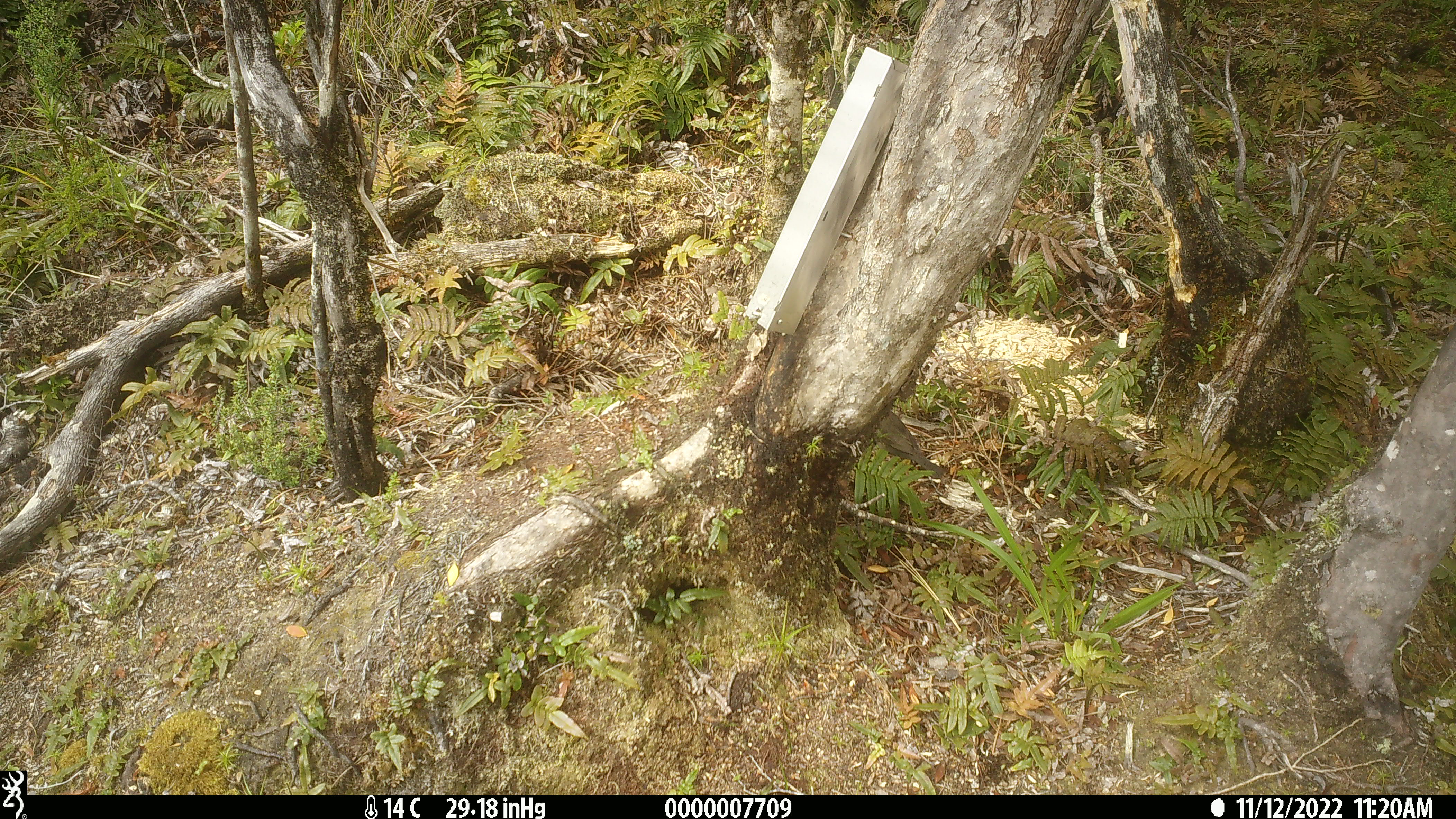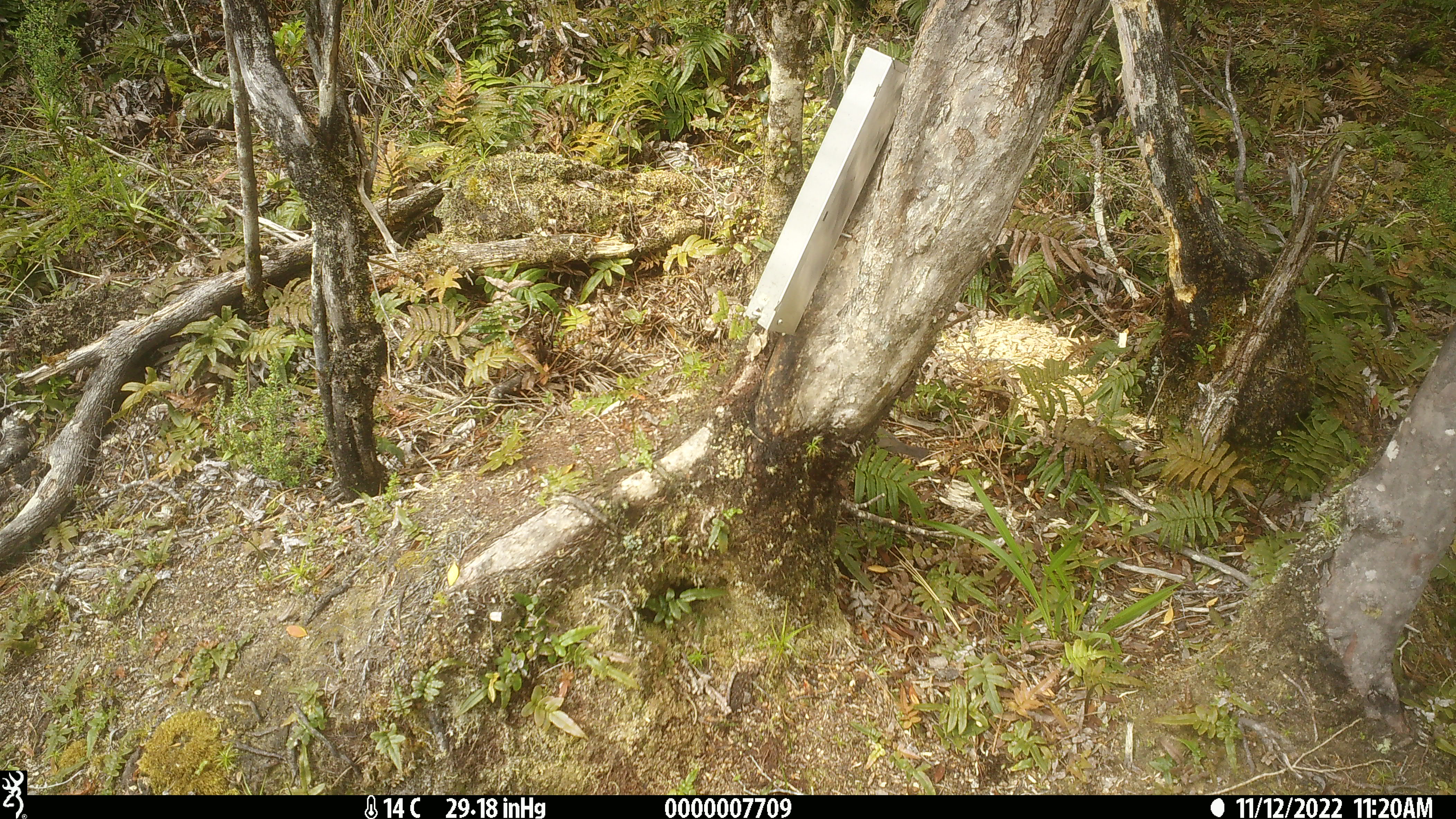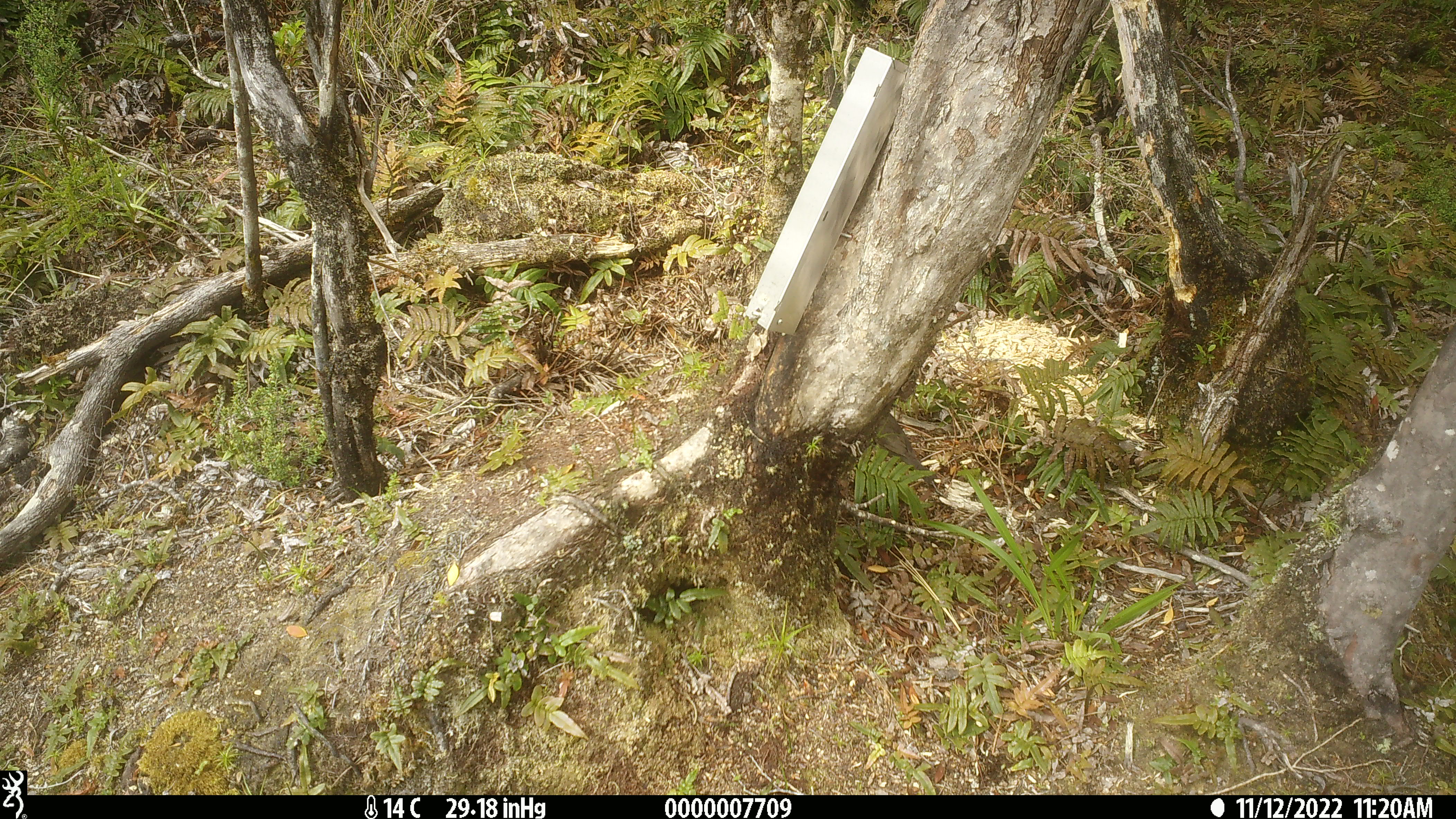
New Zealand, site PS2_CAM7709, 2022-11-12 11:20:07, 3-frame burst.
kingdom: Animalia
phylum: Chordata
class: Aves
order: Passeriformes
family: Petroicidae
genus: Petroica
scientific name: Petroica australis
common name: new zealand robin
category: robin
Robin (new zealand robin) (Petroica australis).